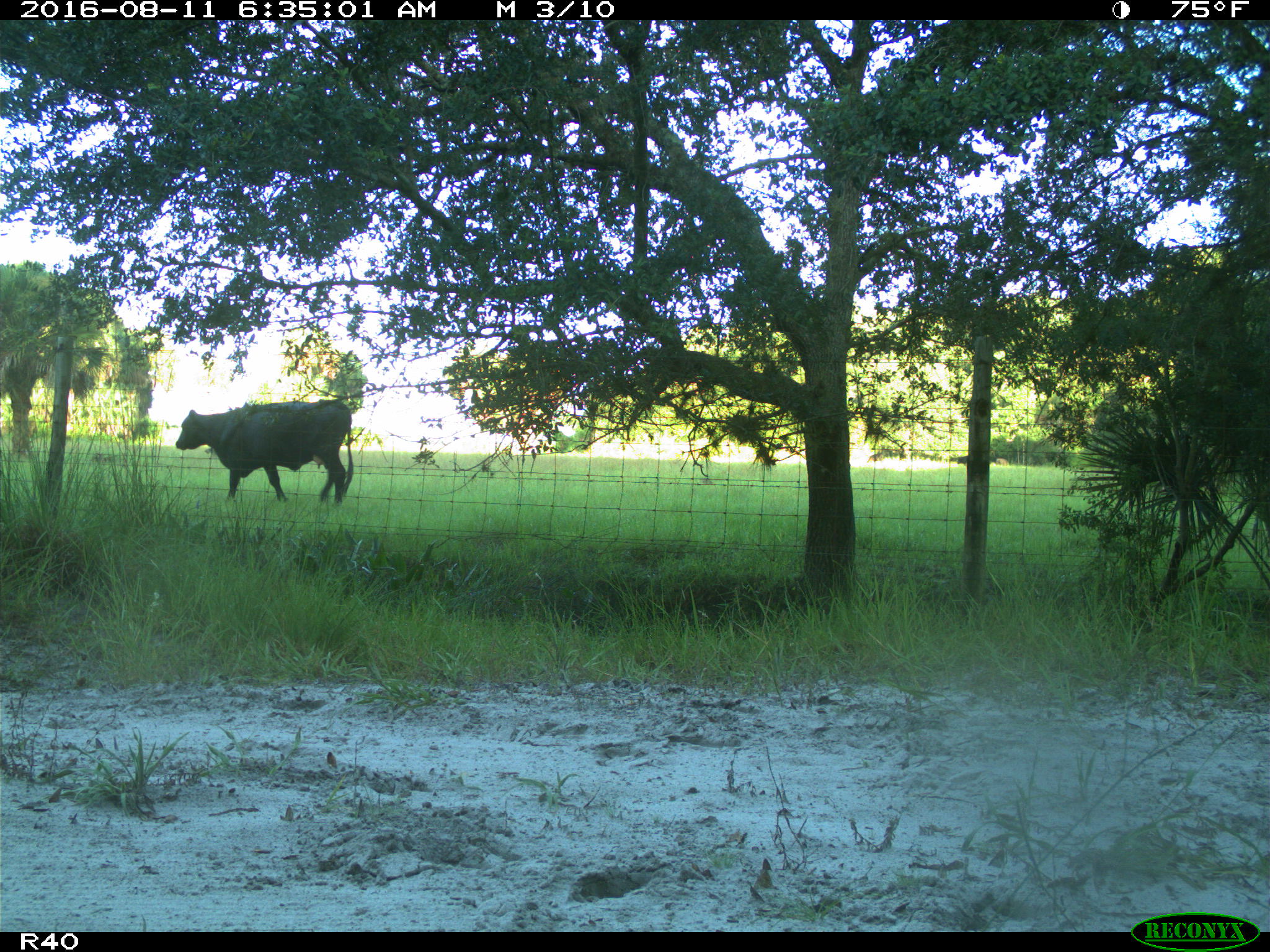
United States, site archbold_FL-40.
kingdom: Animalia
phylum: Chordata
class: Mammalia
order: Artiodactyla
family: Bovidae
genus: Bos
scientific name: Bos taurus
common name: domestic cow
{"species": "Bos taurus (domestic cow)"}